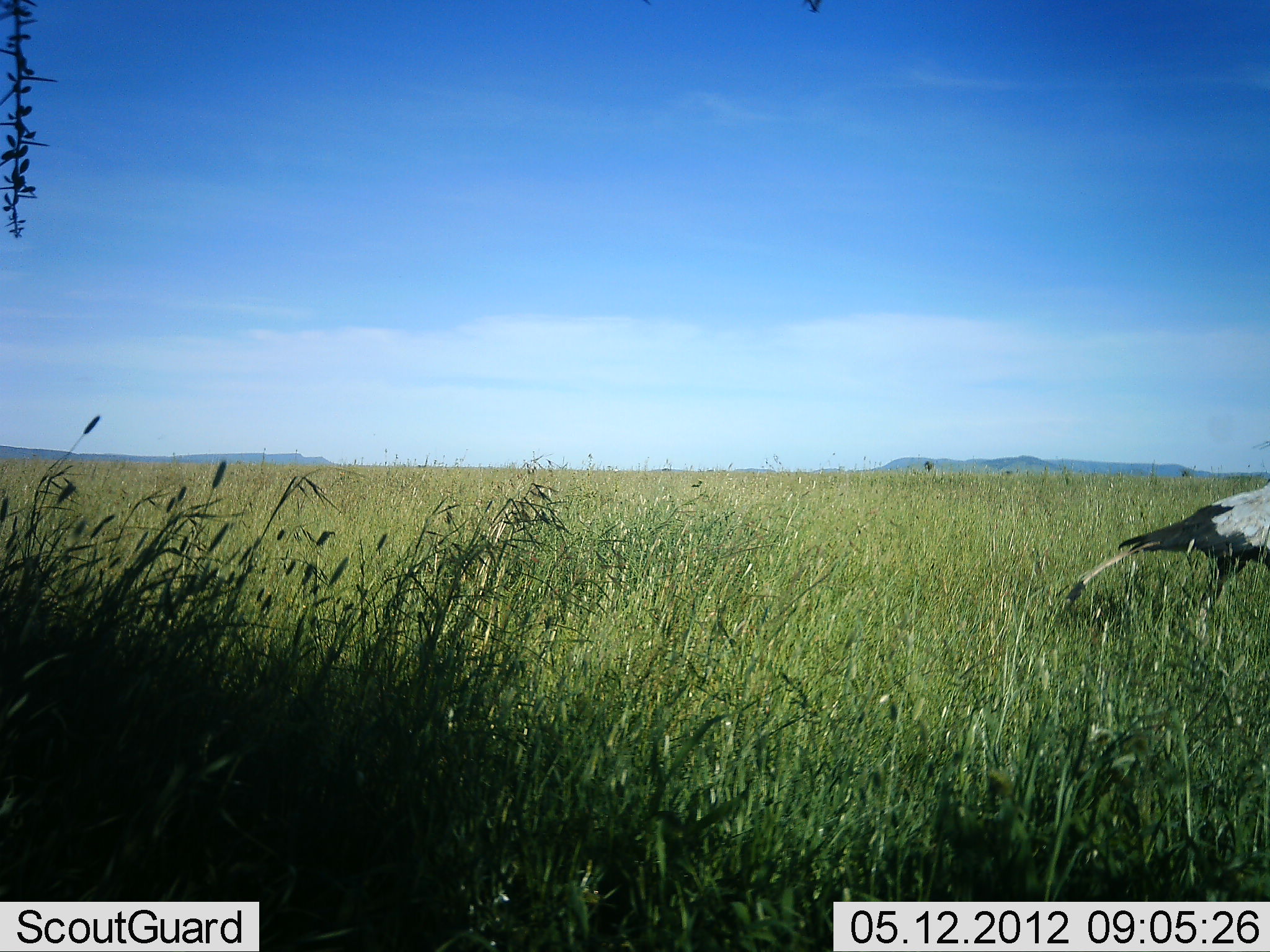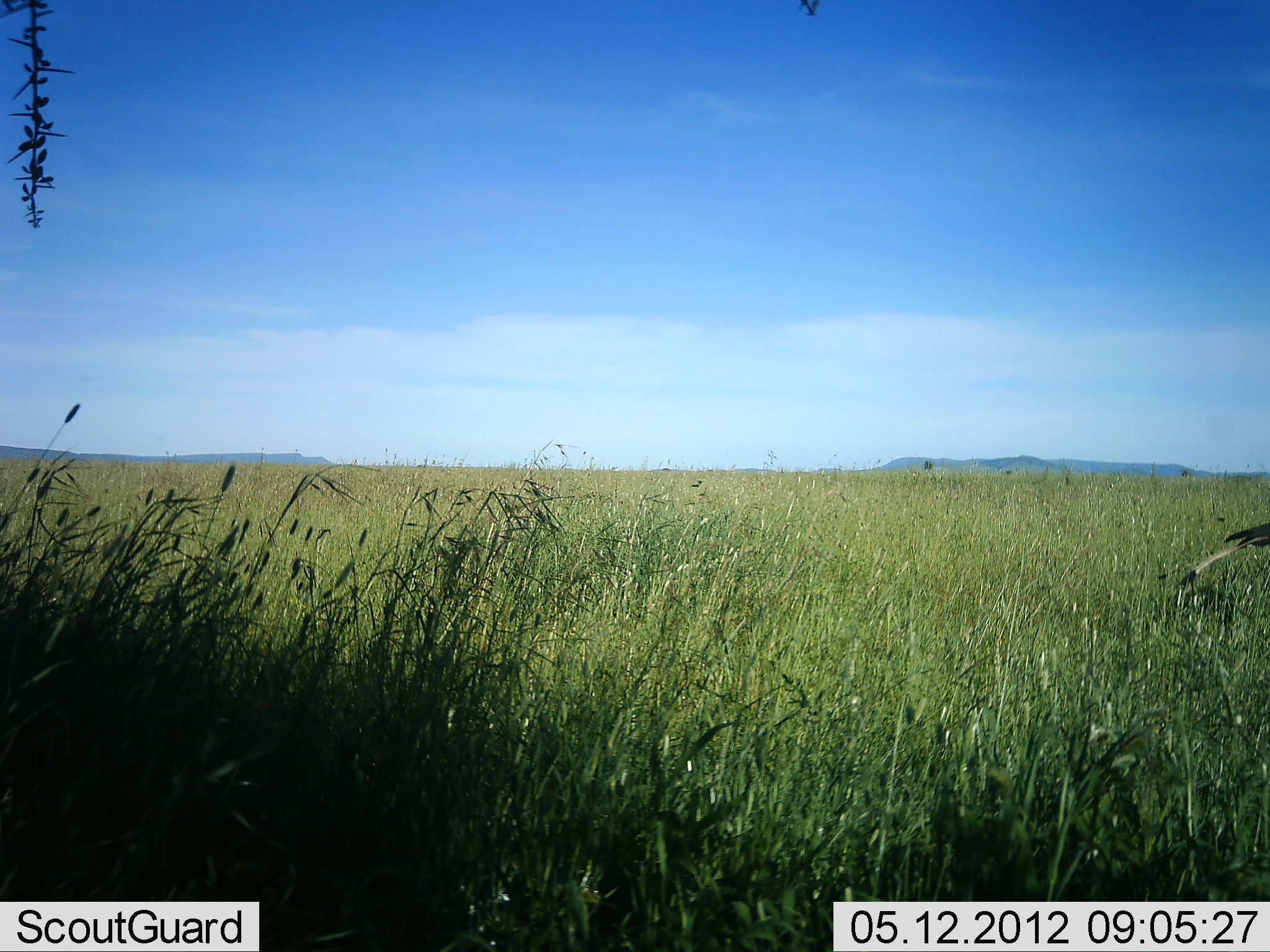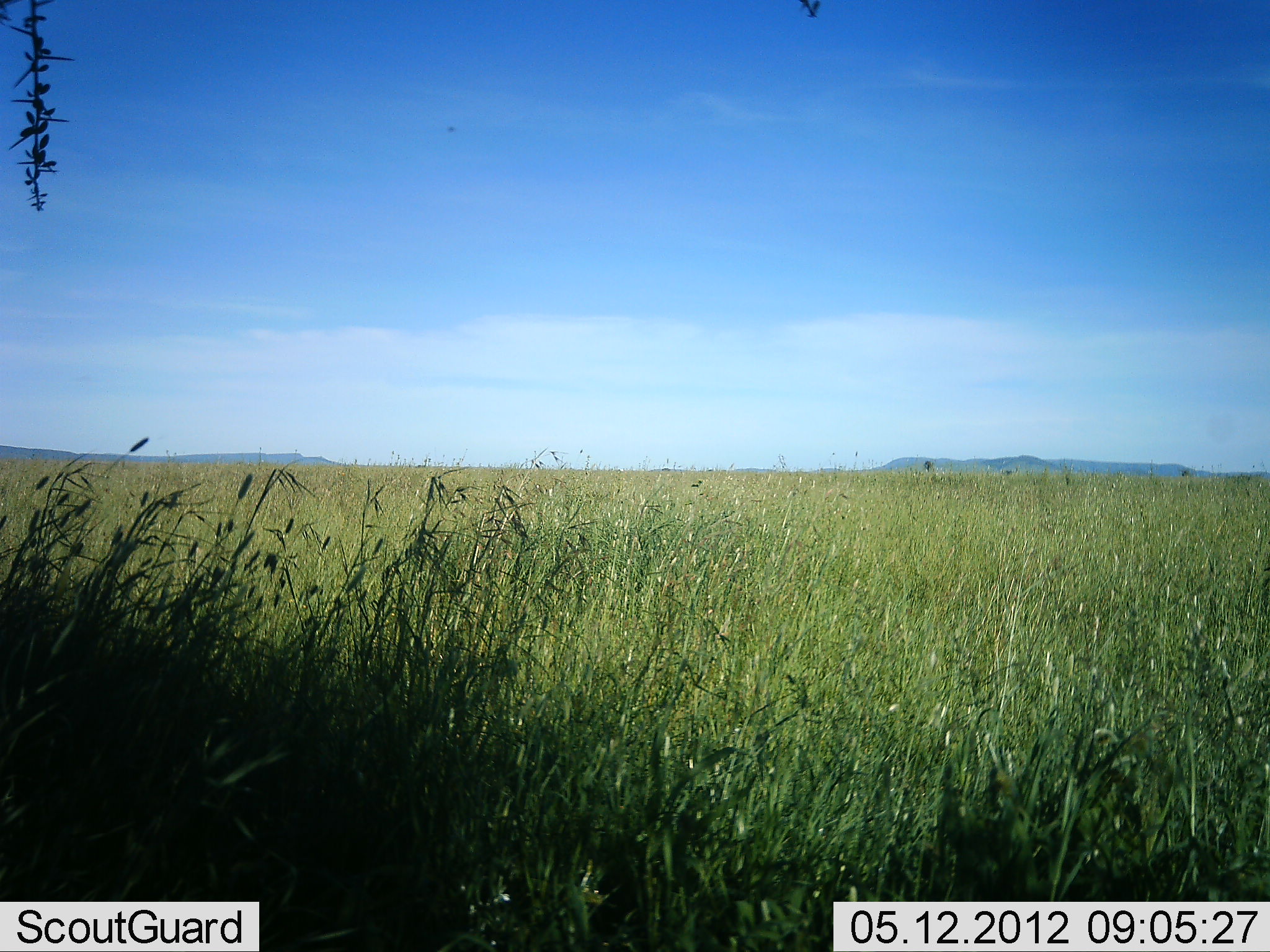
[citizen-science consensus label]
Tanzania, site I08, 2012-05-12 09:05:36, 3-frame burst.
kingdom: Animalia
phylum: Chordata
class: Aves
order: Accipitriformes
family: Sagittariidae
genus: Sagittarius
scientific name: Sagittarius serpentarius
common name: secretary bird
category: secretarybird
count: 1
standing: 8%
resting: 0%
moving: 92%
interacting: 0%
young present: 0%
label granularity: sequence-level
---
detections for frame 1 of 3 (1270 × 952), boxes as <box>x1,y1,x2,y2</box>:
animal: <box>1069,472,1270,636</box>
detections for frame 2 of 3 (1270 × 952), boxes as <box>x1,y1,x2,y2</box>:
animal: <box>1158,499,1270,598</box>